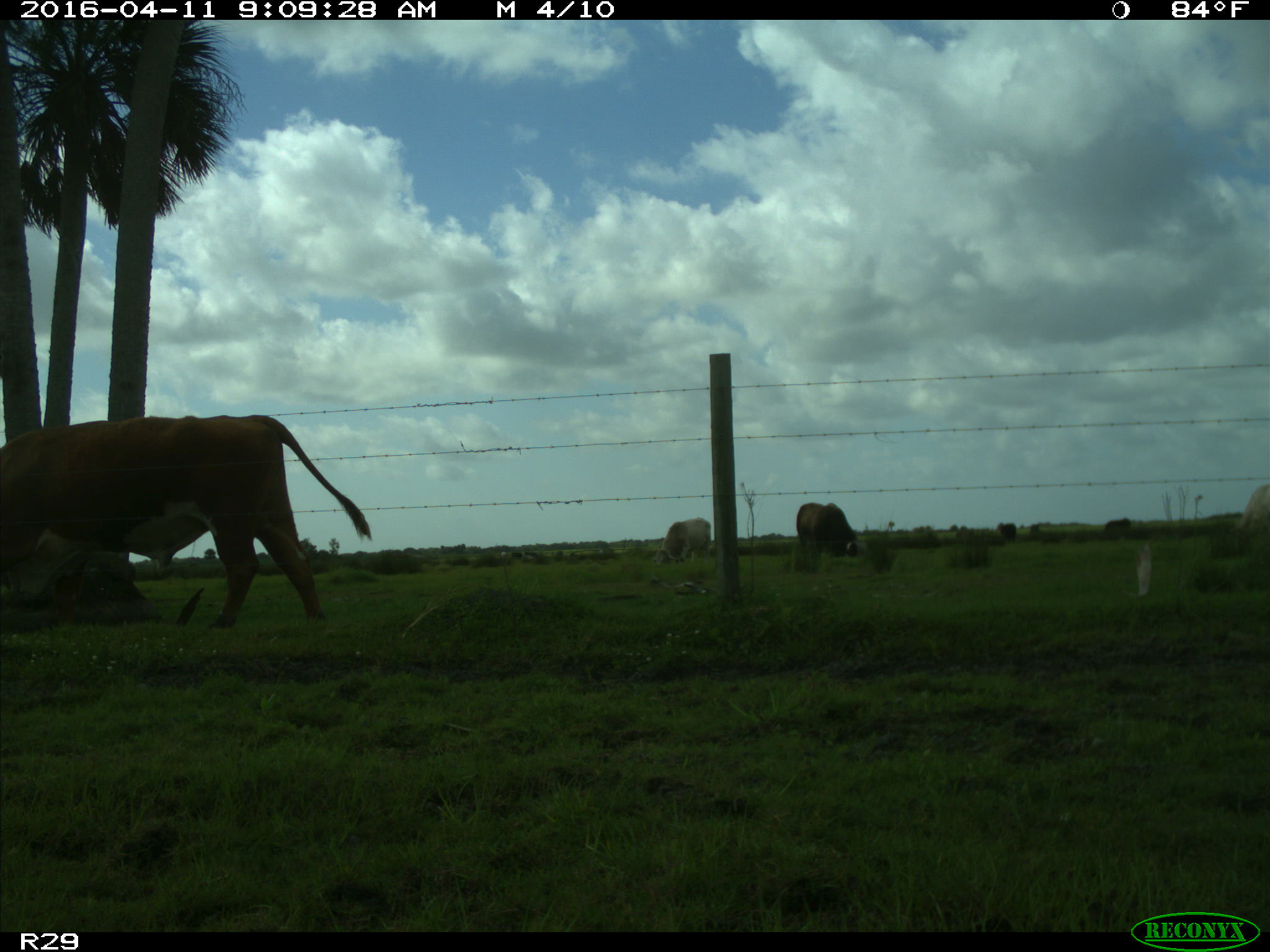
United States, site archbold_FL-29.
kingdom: Animalia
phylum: Chordata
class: Mammalia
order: Artiodactyla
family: Bovidae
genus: Bos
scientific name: Bos taurus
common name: domestic cow